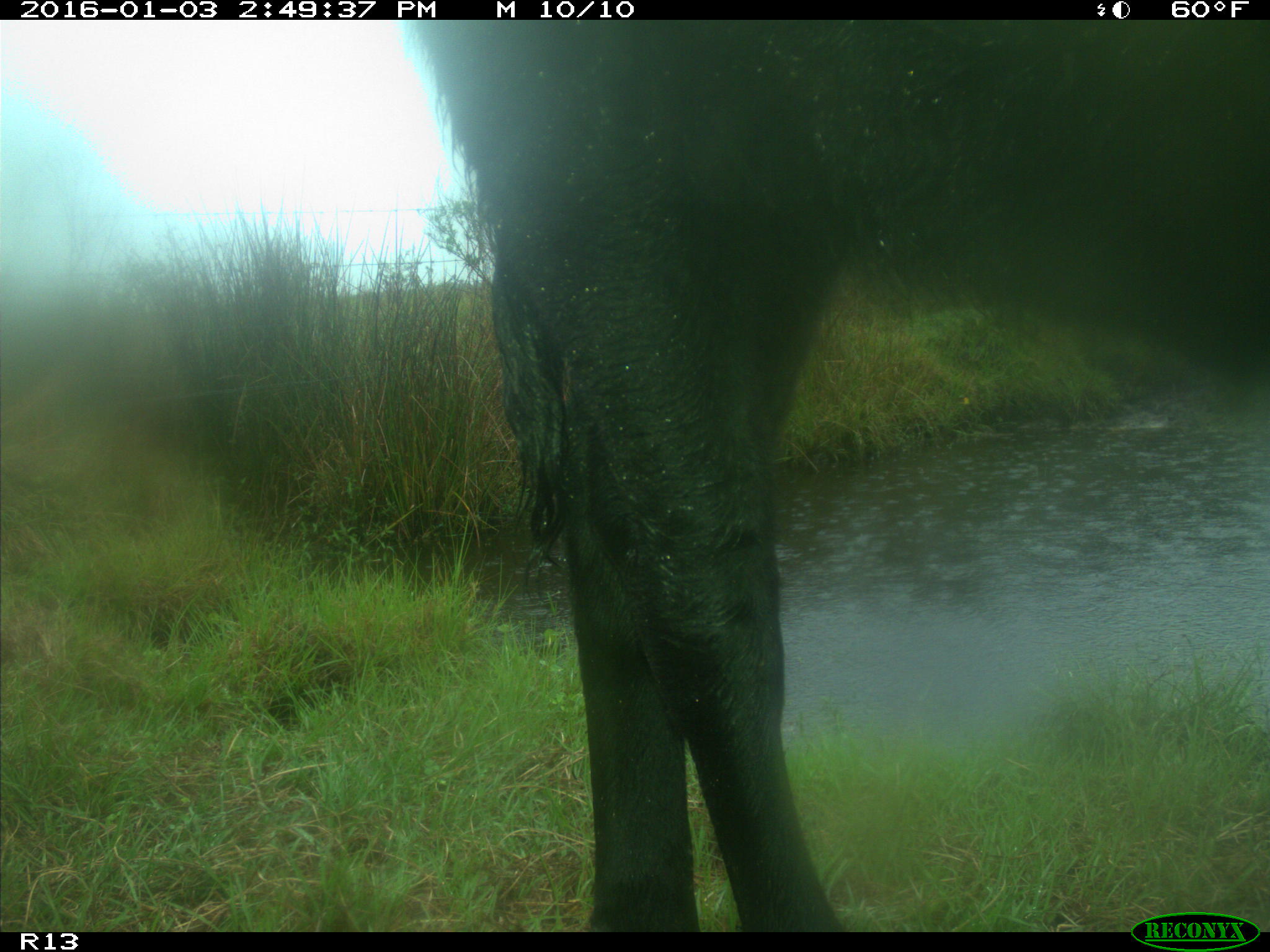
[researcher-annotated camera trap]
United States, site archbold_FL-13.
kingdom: Animalia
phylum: Chordata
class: Mammalia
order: Artiodactyla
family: Bovidae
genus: Bos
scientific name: Bos taurus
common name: domestic cow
Bos taurus (domestic cow).